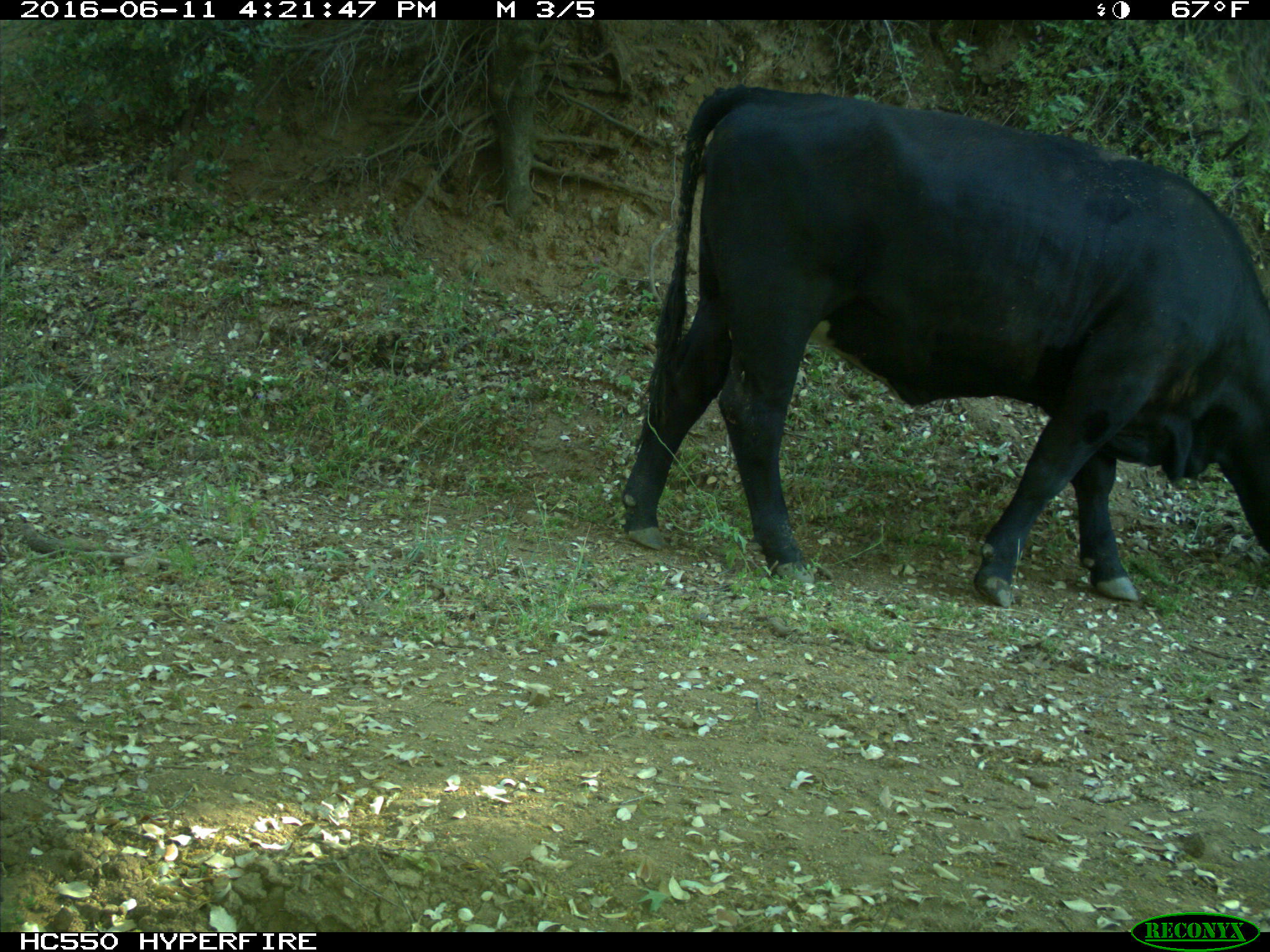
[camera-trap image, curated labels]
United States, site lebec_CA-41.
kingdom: Animalia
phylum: Chordata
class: Mammalia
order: Artiodactyla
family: Bovidae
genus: Bos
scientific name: Bos taurus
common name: domestic cow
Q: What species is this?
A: Bos taurus (domestic cow).